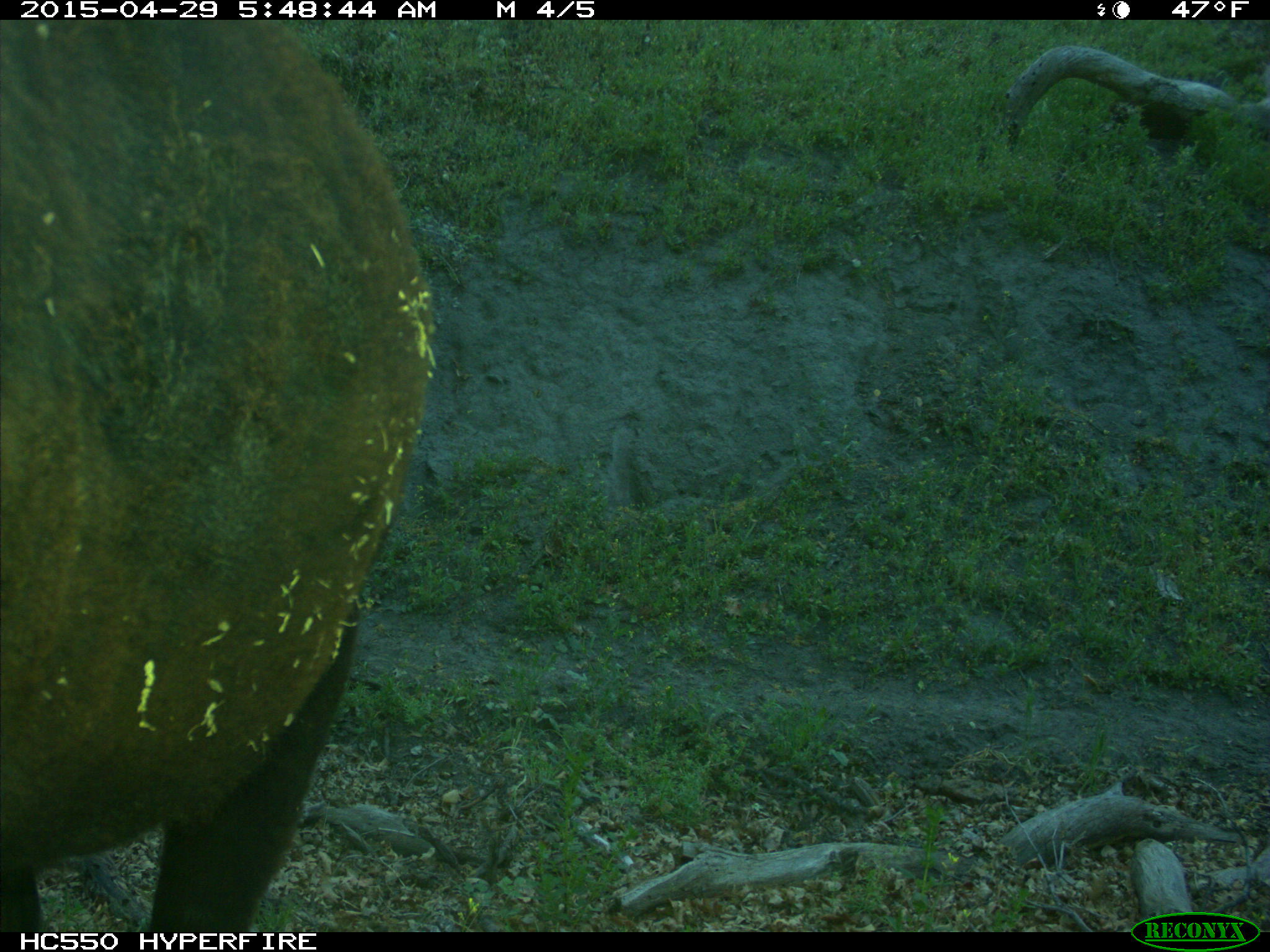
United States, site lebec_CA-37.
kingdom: Animalia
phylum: Chordata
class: Mammalia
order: Artiodactyla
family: Bovidae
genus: Bos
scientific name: Bos taurus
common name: domestic cow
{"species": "Bos taurus (domestic cow)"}